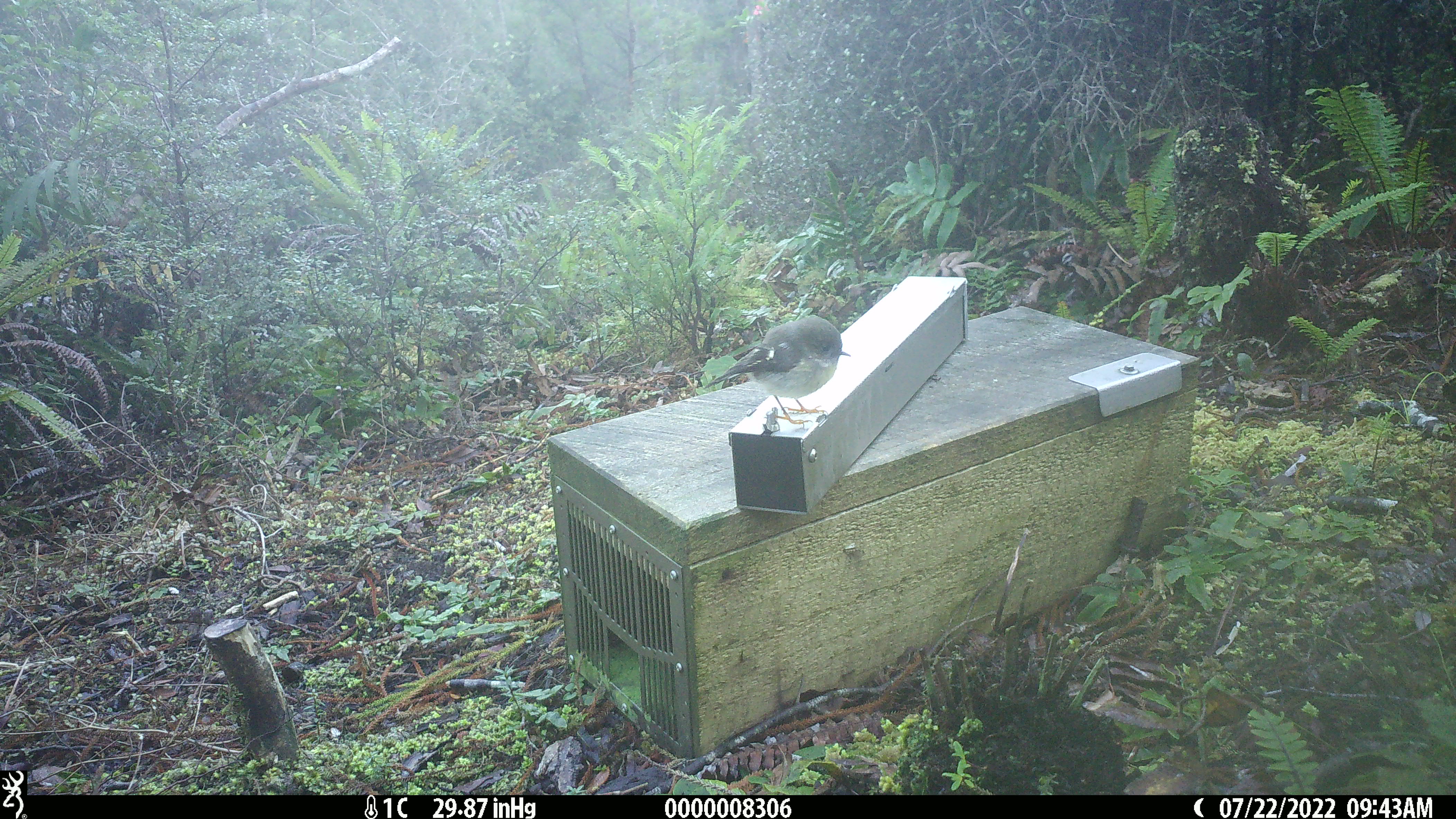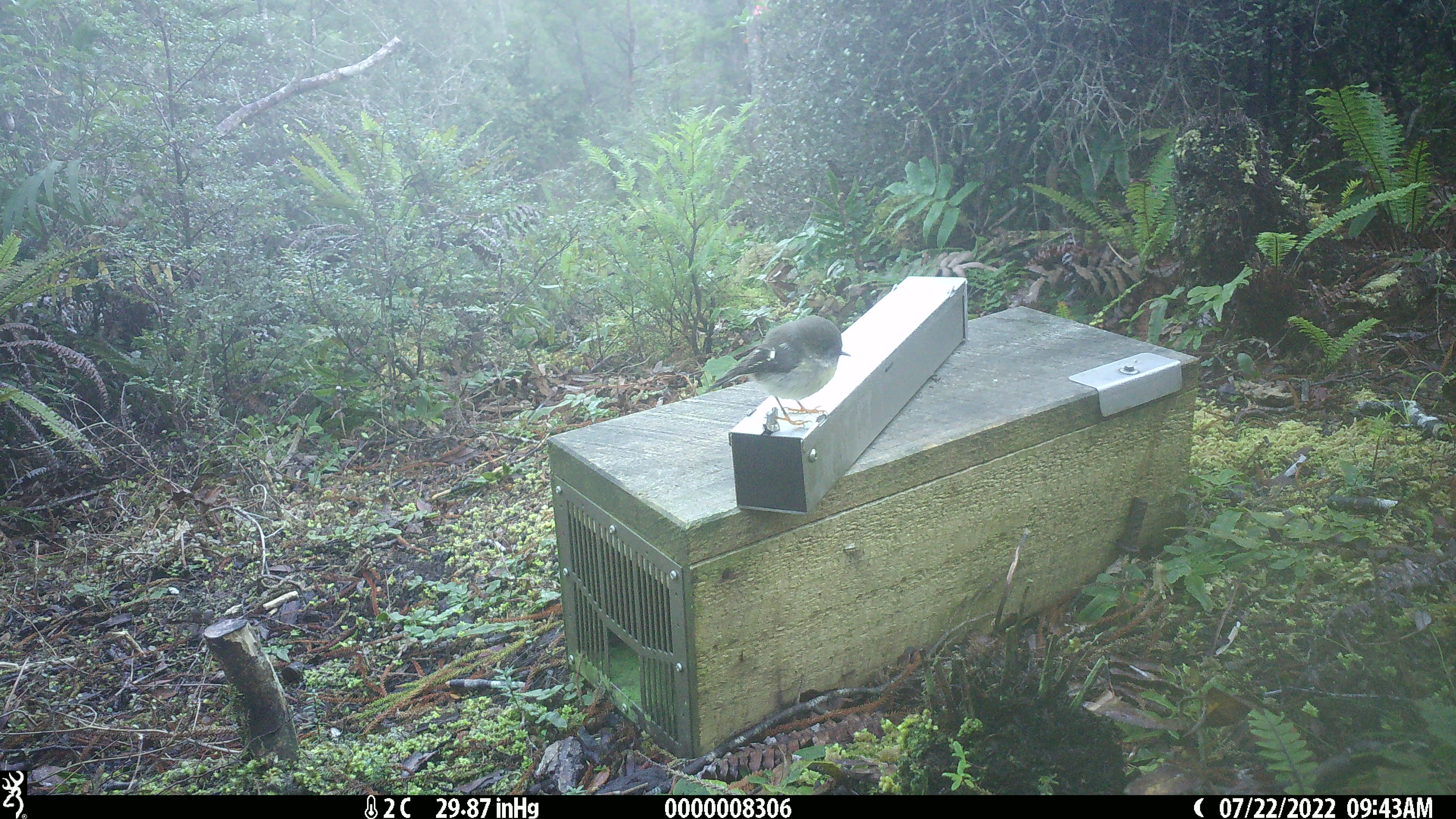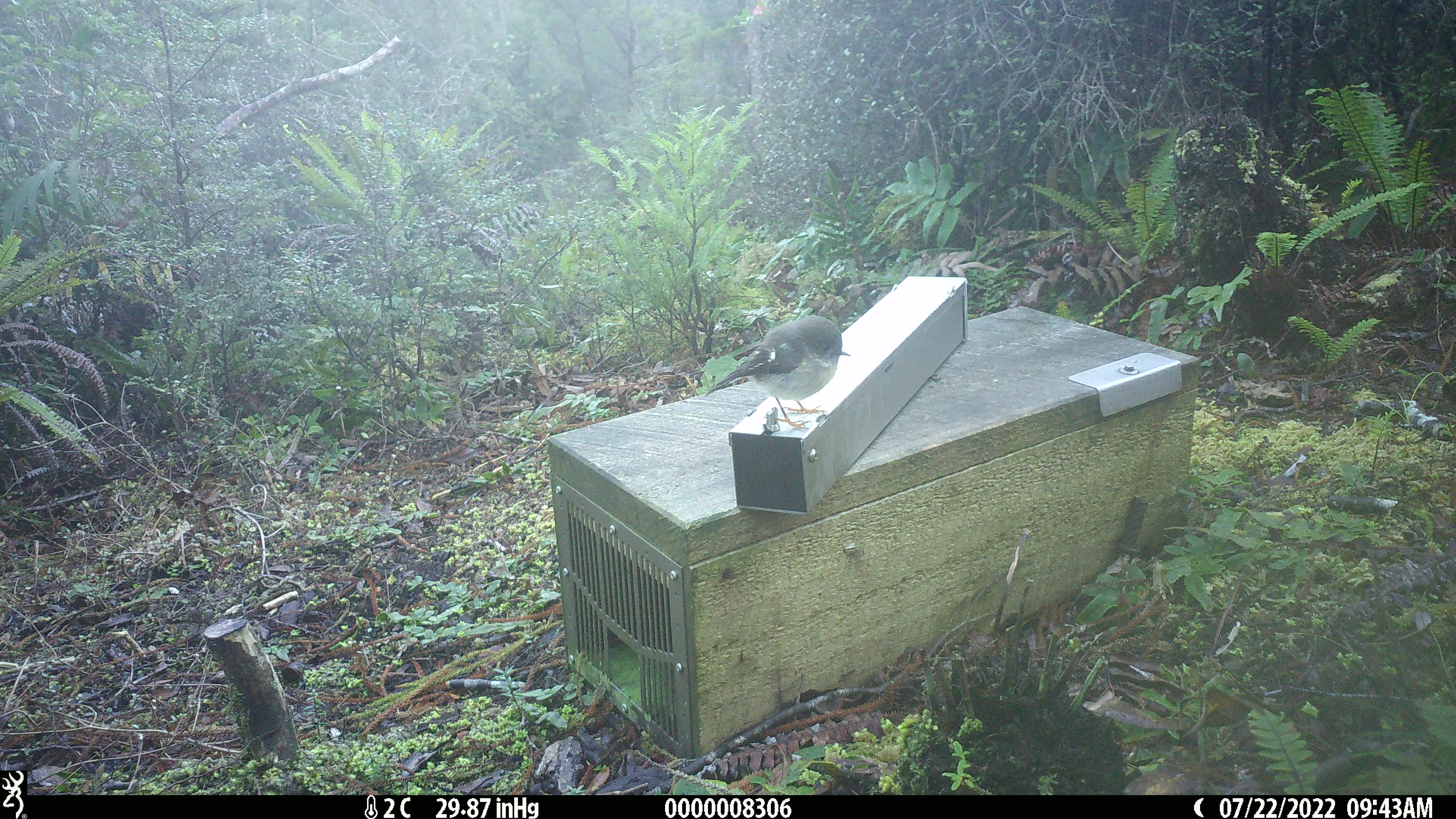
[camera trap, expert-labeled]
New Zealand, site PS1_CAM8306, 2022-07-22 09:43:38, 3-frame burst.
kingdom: Animalia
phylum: Chordata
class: Aves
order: Passeriformes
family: Petroicidae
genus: Petroica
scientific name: Petroica macrocephala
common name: tomtit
Tomtit (Petroica macrocephala).